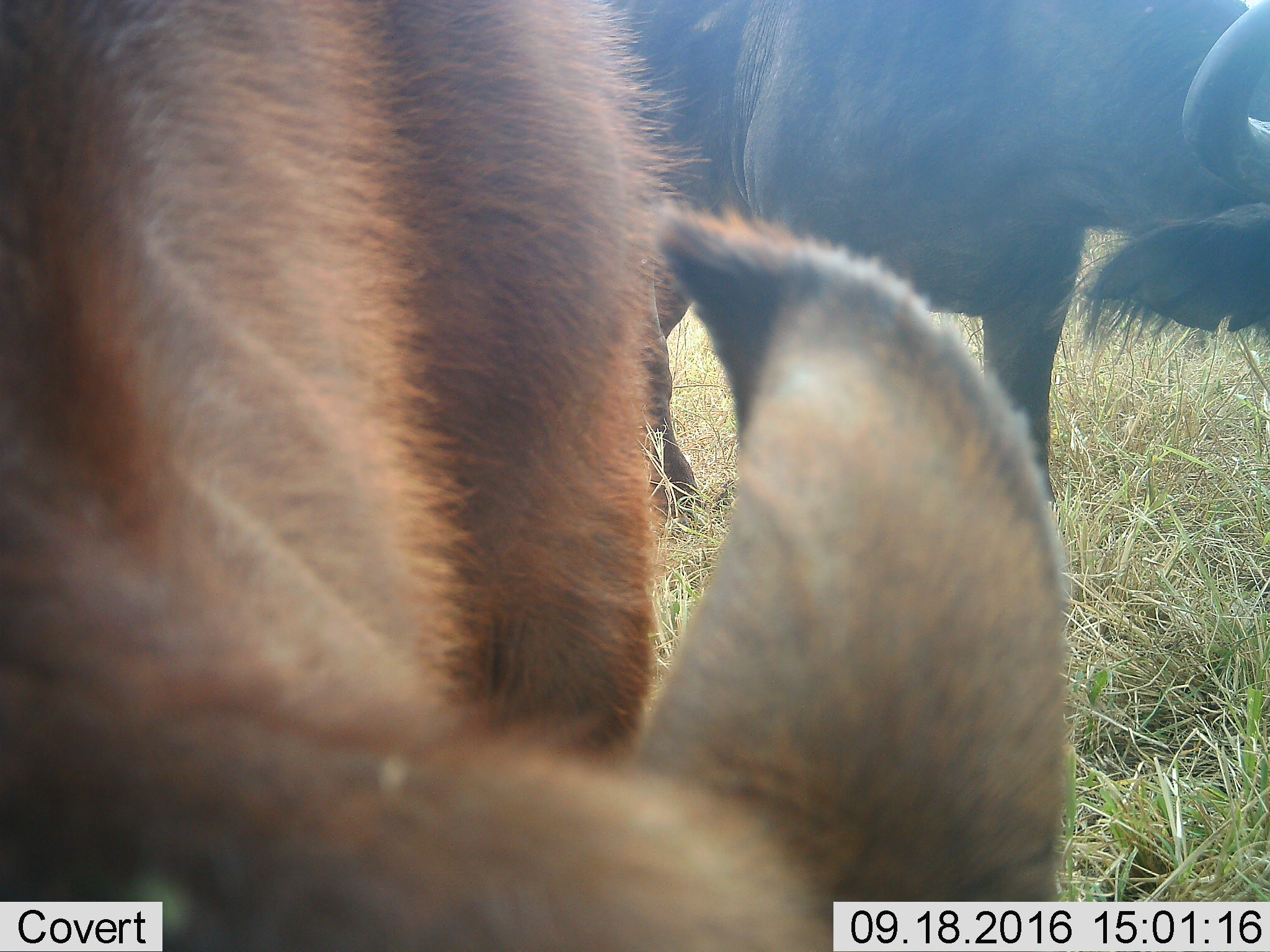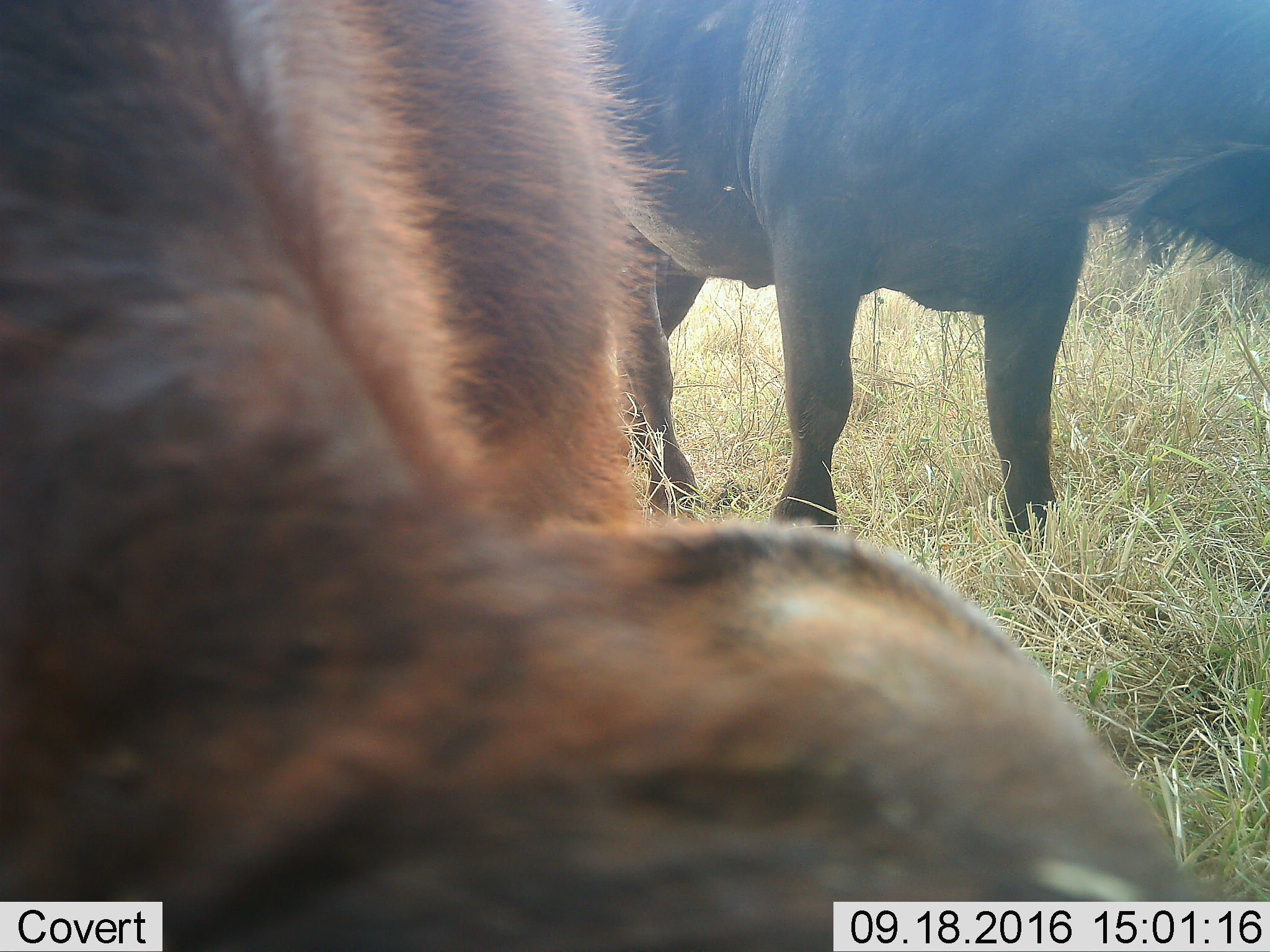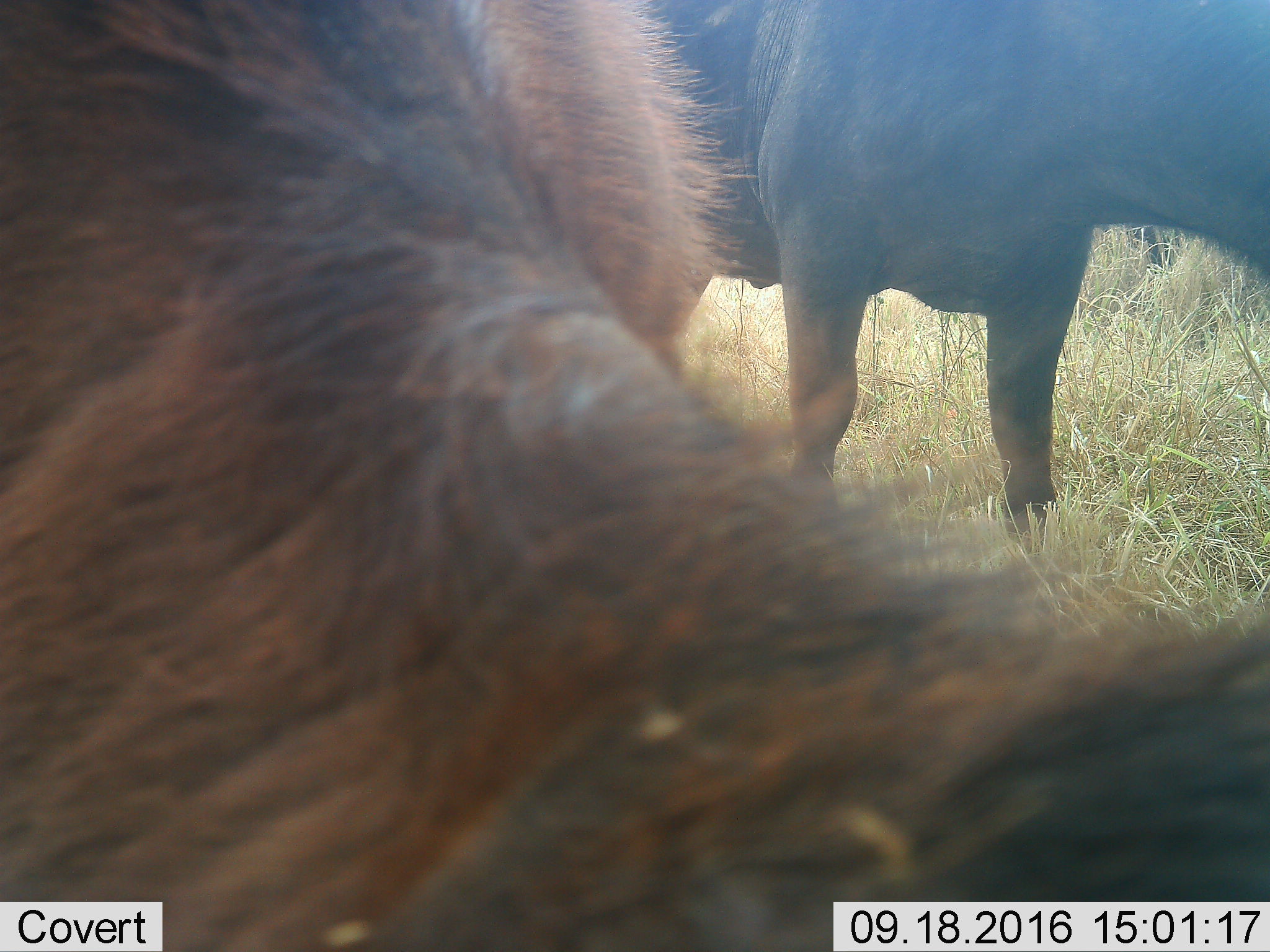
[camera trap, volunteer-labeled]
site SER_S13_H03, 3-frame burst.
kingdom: Animalia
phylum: Chordata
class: Mammalia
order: Artiodactyla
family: Bovidae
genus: Syncerus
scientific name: Syncerus caffer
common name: african buffalo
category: buffalo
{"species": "buffalo (african buffalo) (Syncerus caffer)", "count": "2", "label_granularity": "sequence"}